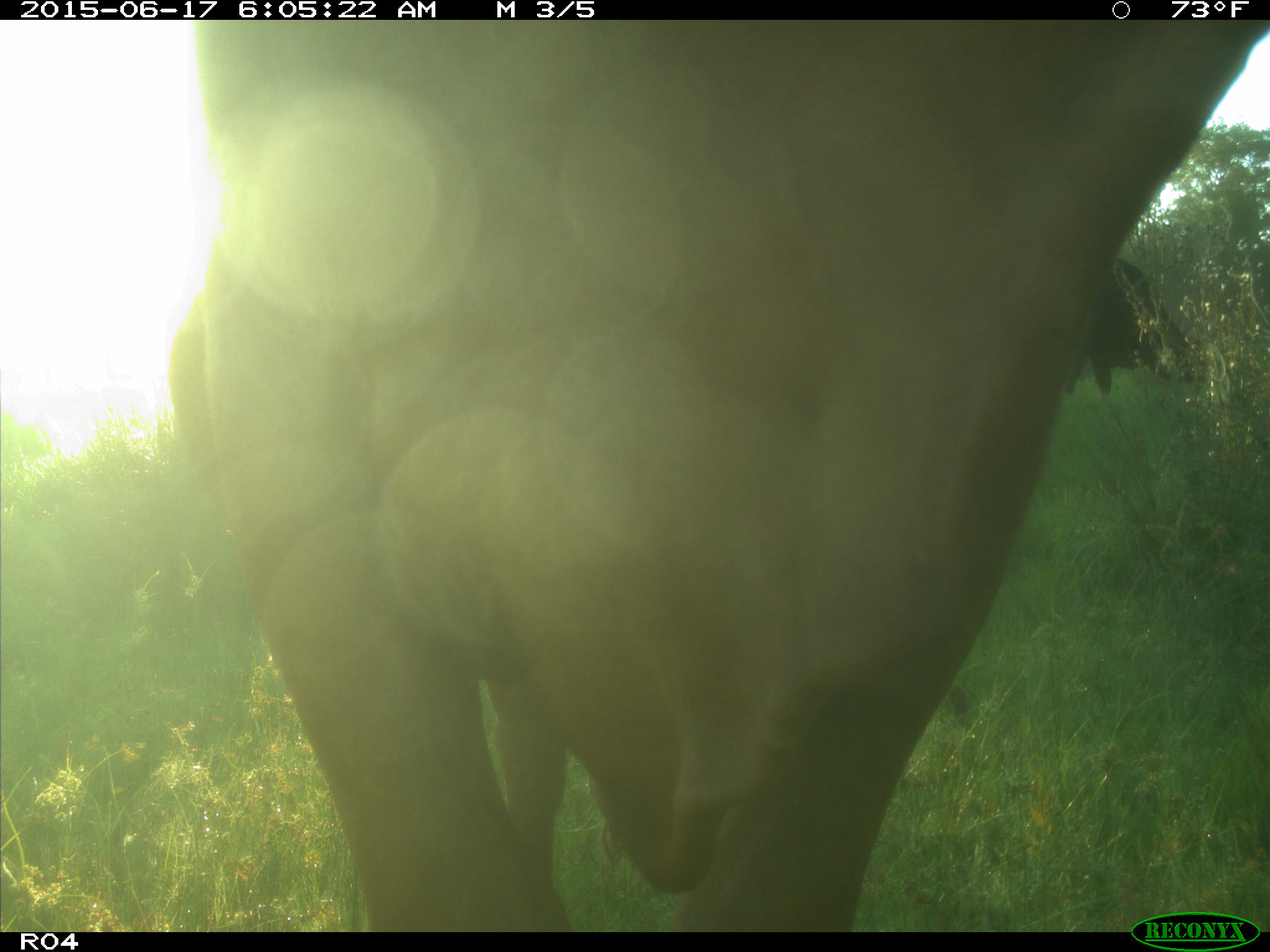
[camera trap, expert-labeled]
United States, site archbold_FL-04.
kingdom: Animalia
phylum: Chordata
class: Mammalia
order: Artiodactyla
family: Bovidae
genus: Bos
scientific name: Bos taurus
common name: domestic cow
Bos taurus (domestic cow).